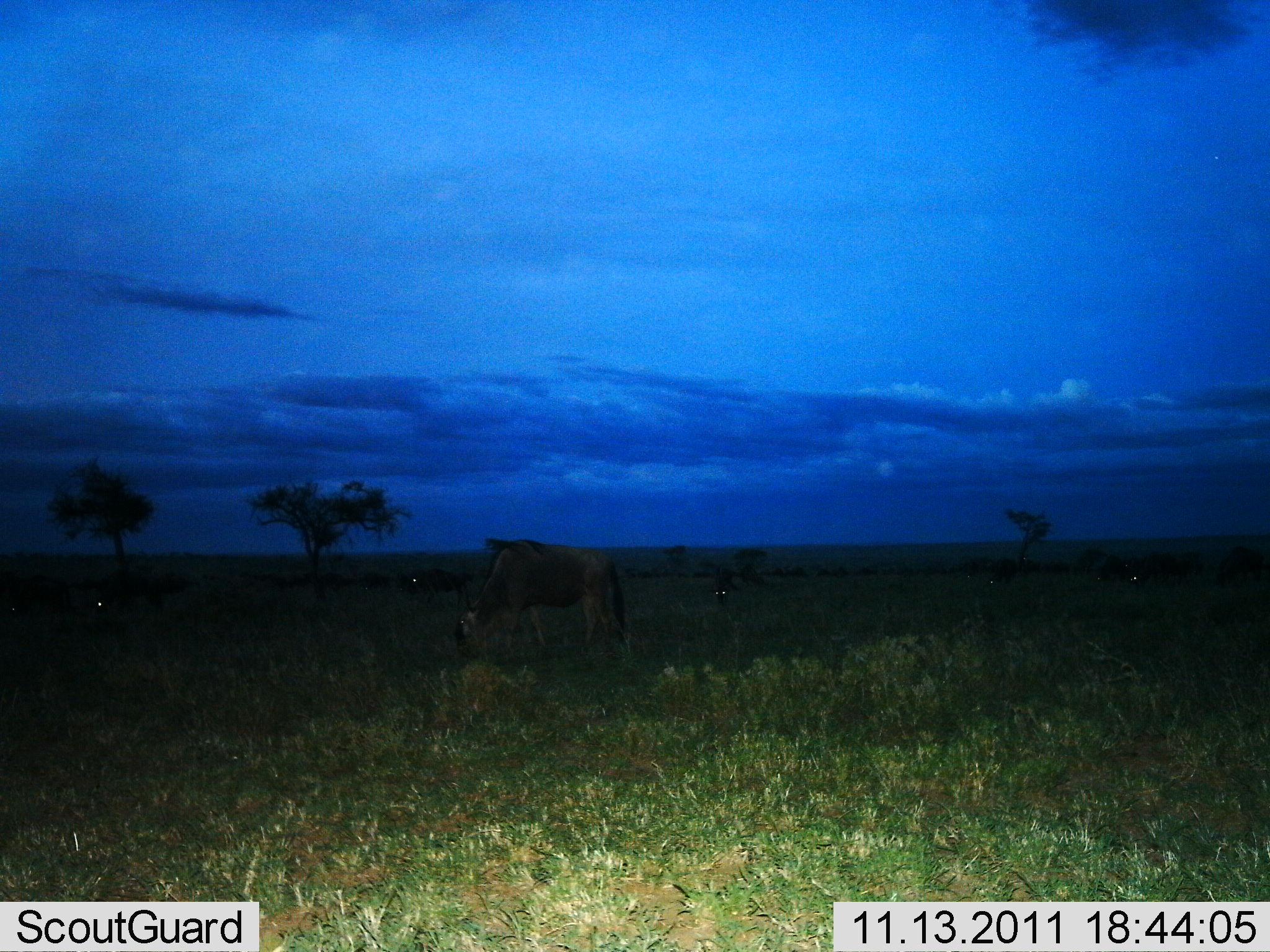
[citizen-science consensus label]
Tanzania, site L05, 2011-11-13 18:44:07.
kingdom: Animalia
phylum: Chordata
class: Mammalia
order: Artiodactyla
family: Bovidae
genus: Connochaetes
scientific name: Connochaetes taurinus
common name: blue wildebeest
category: wildebeest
Wildebeest (blue wildebeest) (Connochaetes taurinus), count 5. Behavior (volunteer vote fractions): standing 33%, resting 0%, moving 0%, interacting 0%. Young present (vote fraction): 0%. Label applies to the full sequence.